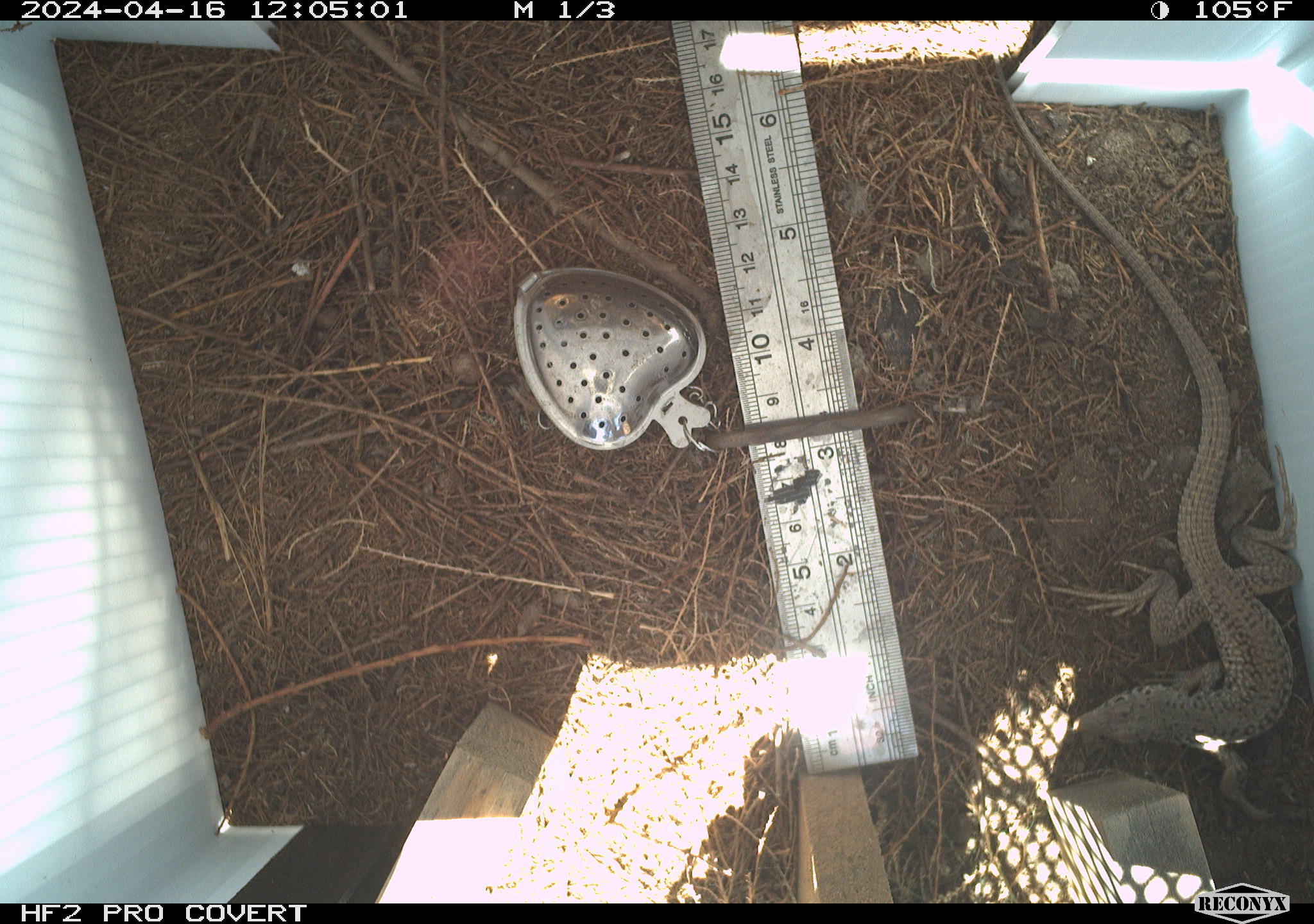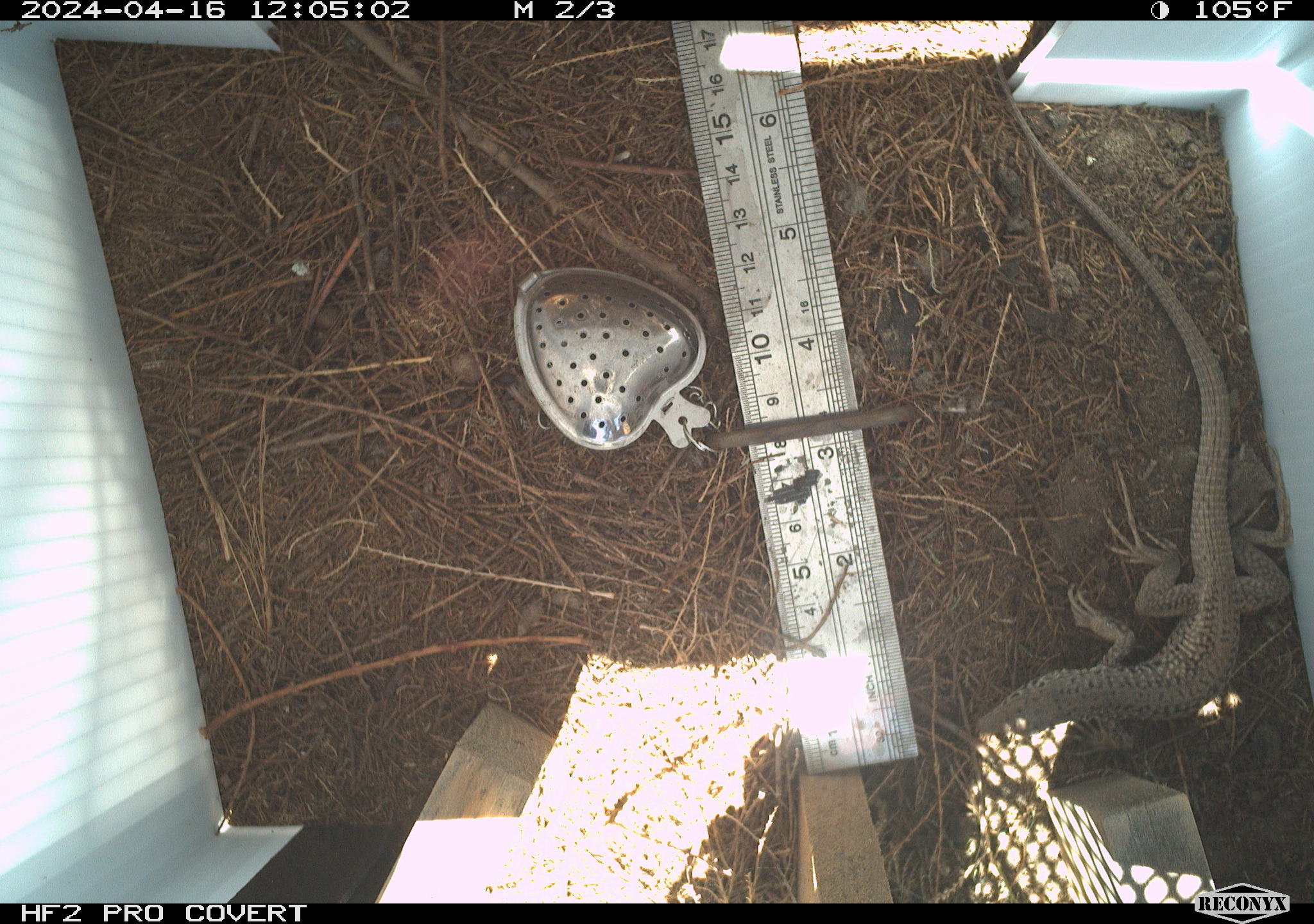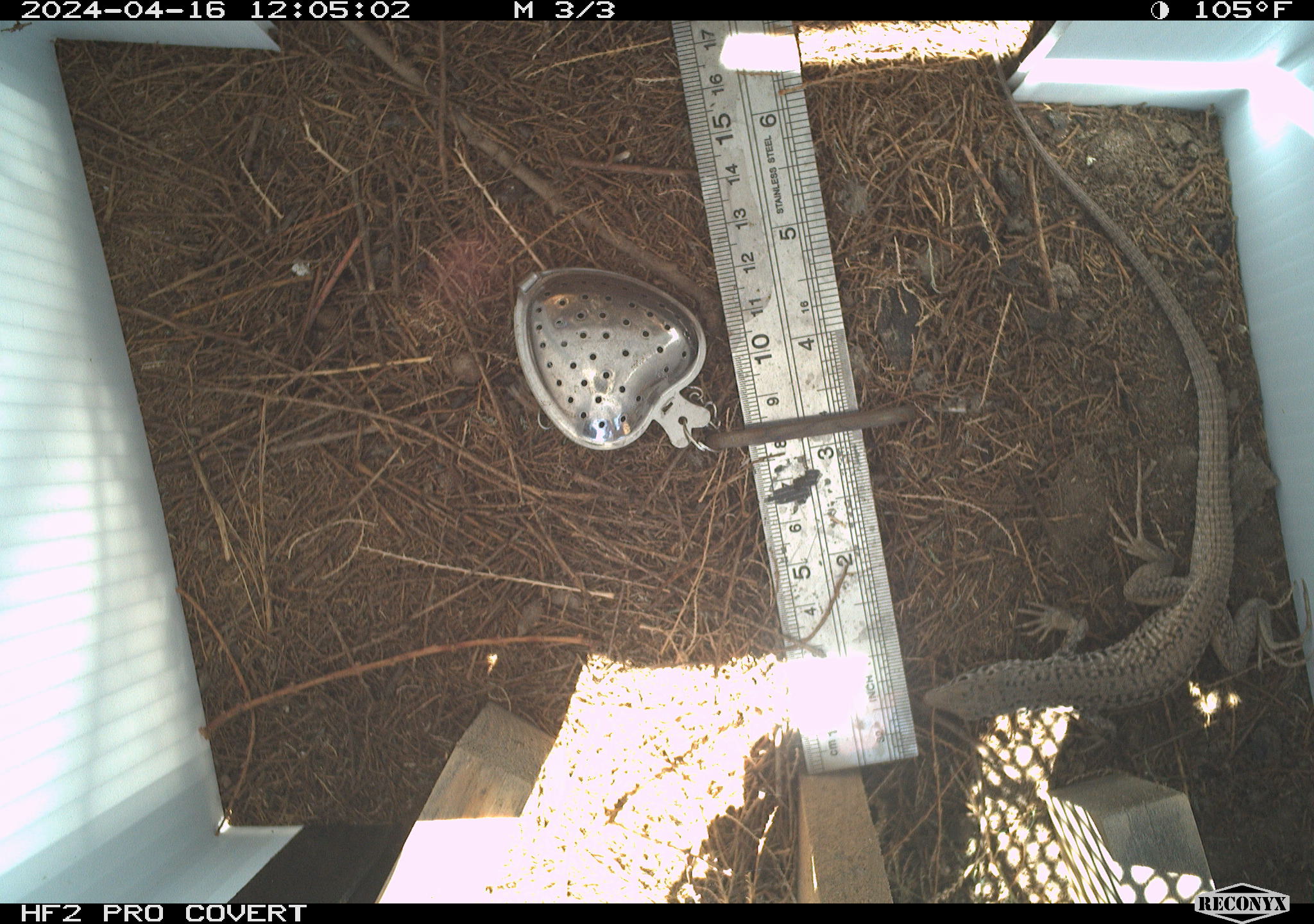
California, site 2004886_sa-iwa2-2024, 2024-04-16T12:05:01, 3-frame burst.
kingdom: Animalia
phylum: Chordata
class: Reptilia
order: Squamata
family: Teiidae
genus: Aspidoscelis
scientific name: Aspidoscelis tigris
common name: western whiptail